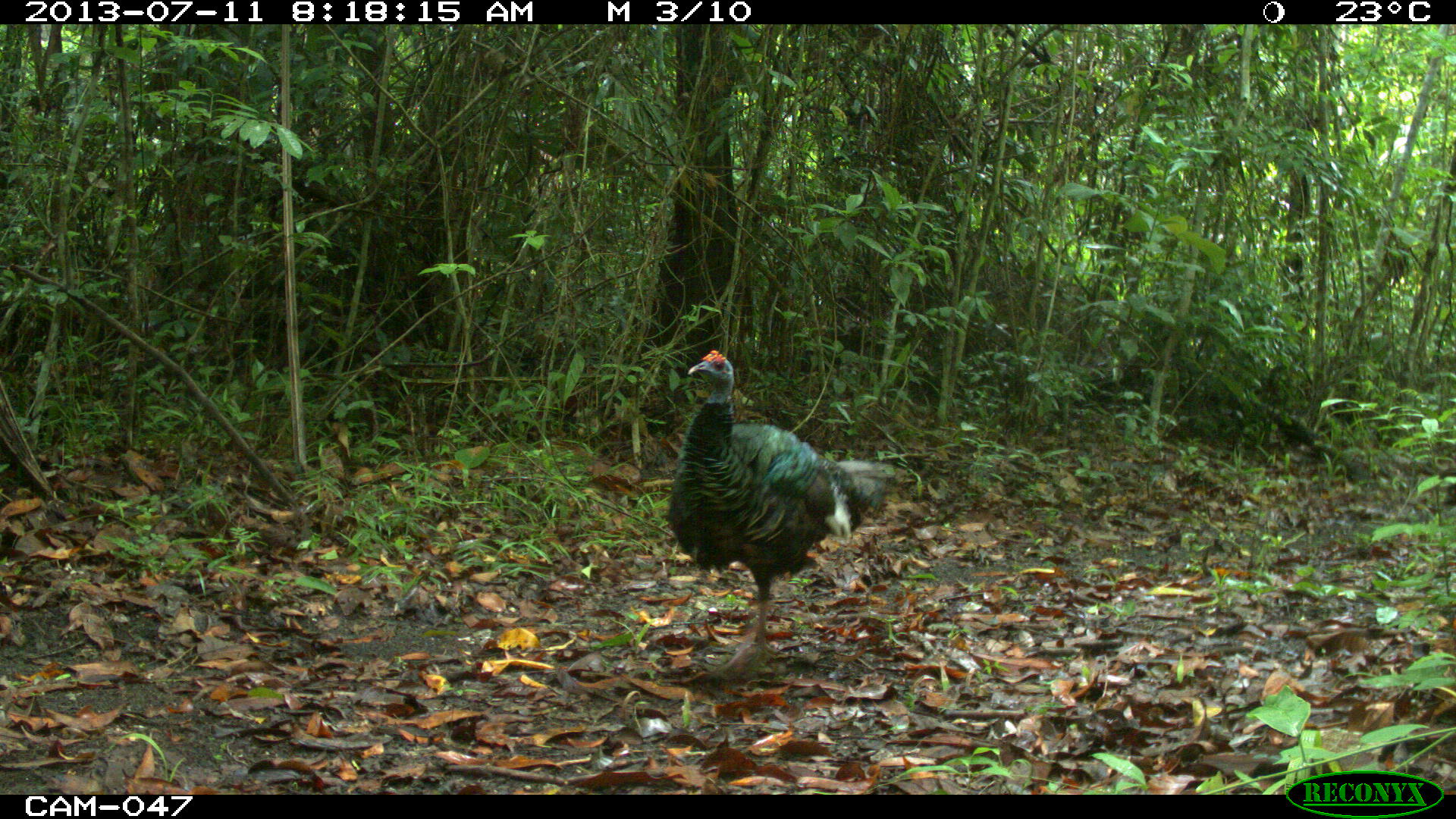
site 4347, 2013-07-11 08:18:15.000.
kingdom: Animalia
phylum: Chordata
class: Aves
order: Galliformes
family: Phasianidae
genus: Meleagris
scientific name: Meleagris ocellata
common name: ocellated turkey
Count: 1.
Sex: male.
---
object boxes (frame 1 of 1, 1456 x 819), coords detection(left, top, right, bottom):
meleagris ocellata: detection(665, 349, 898, 682)